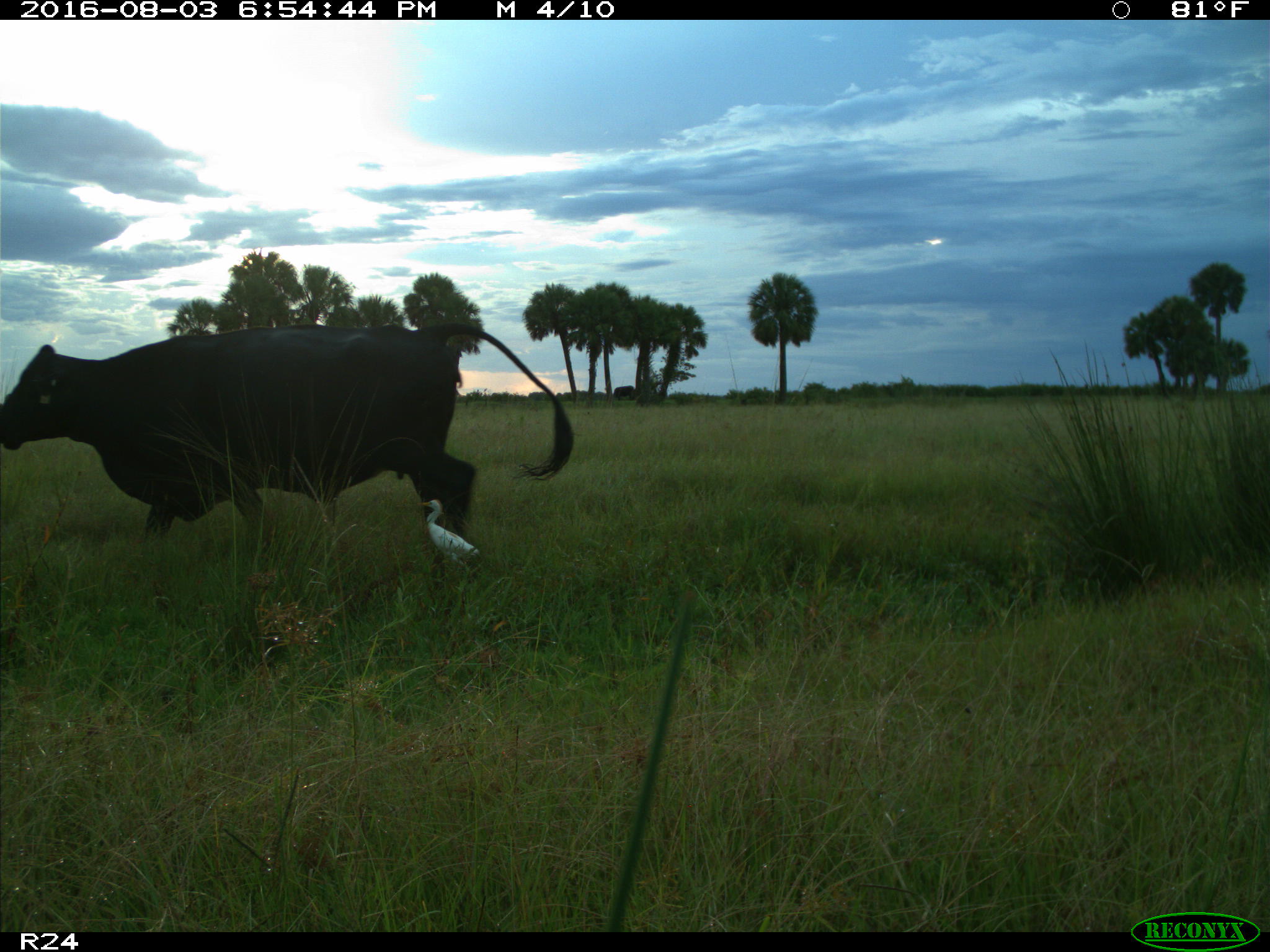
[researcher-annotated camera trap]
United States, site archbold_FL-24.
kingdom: Animalia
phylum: Chordata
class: Mammalia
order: Artiodactyla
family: Bovidae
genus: Bos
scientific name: Bos taurus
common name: domestic cow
Bos taurus (domestic cow).